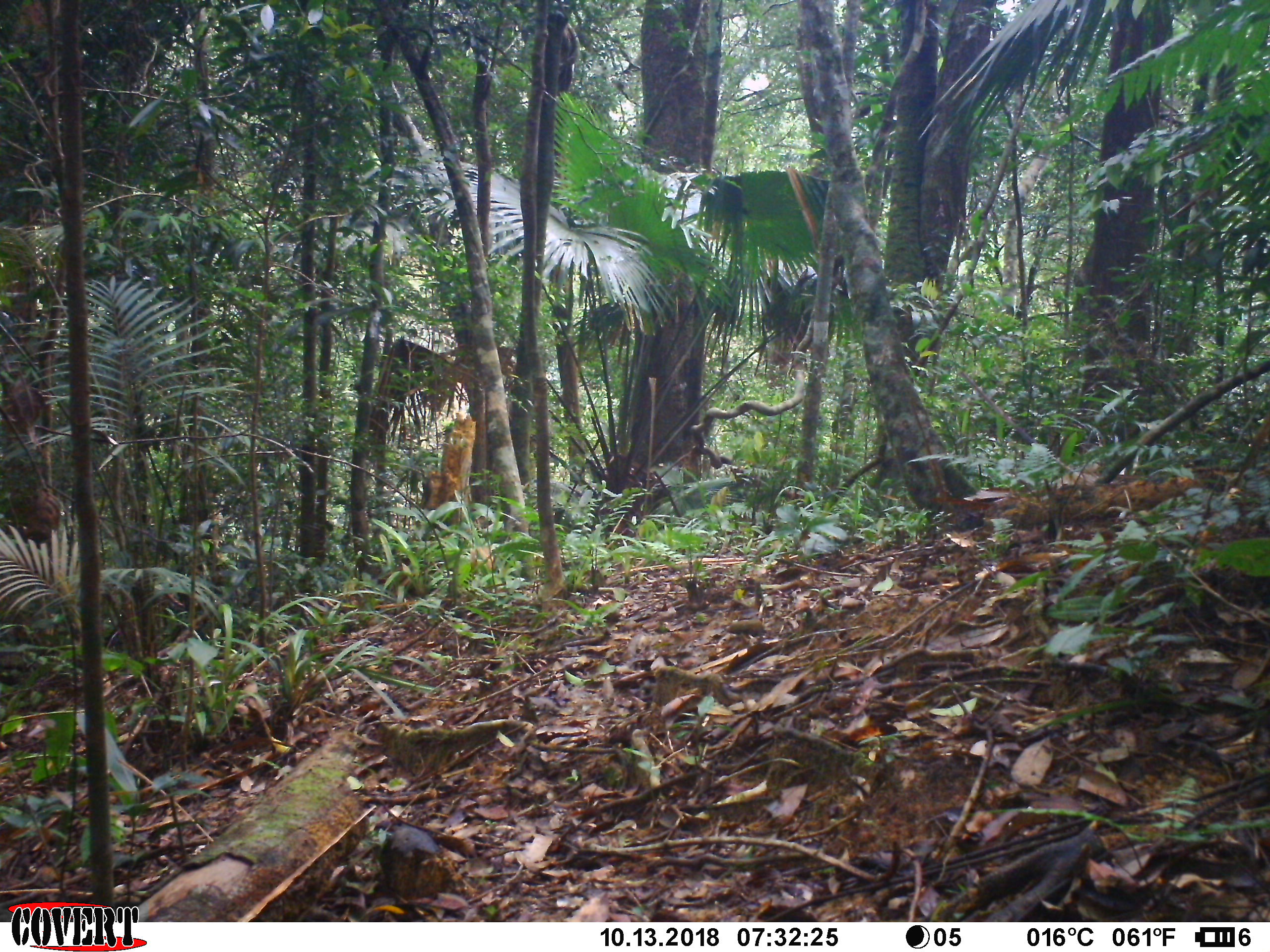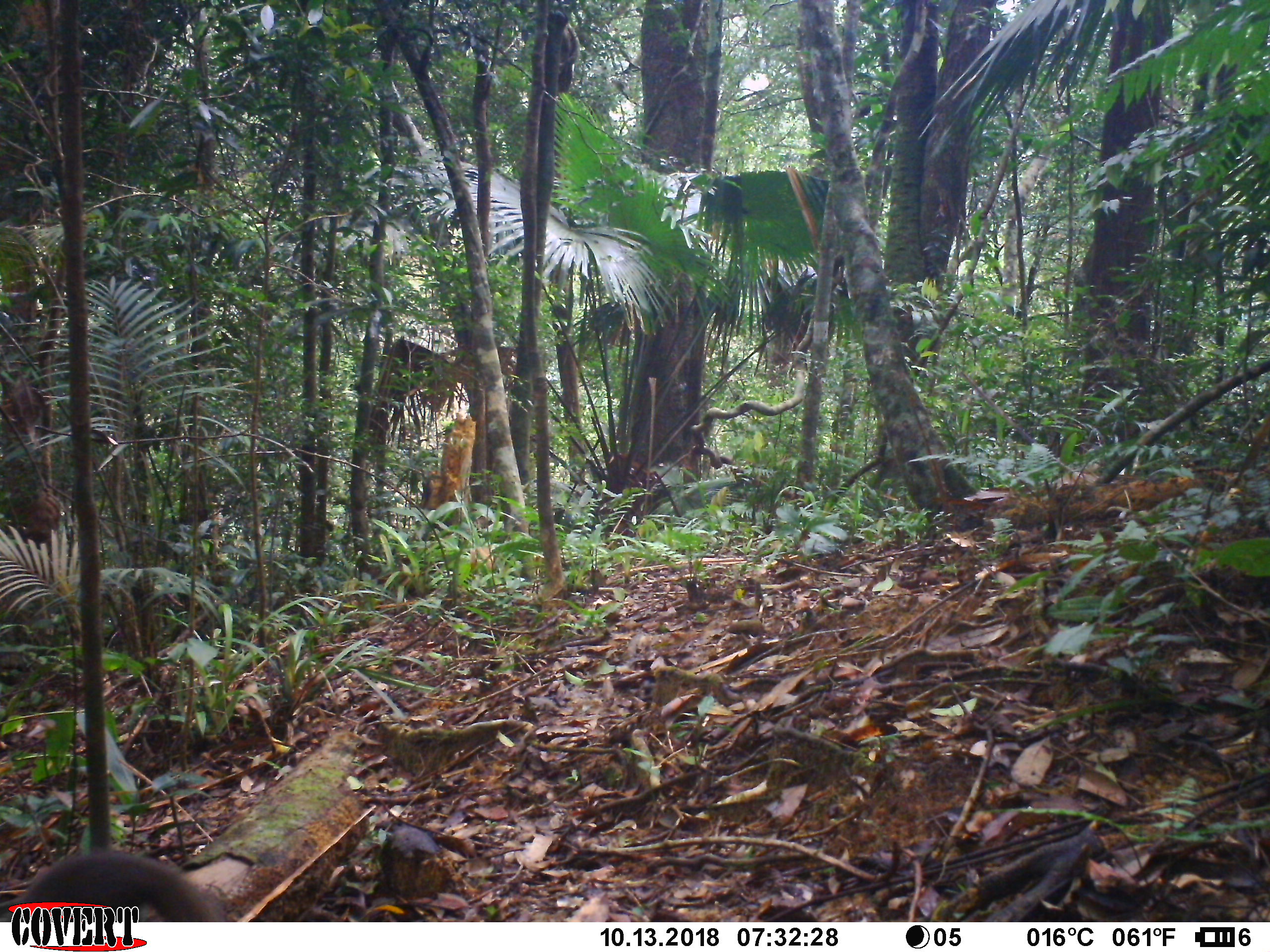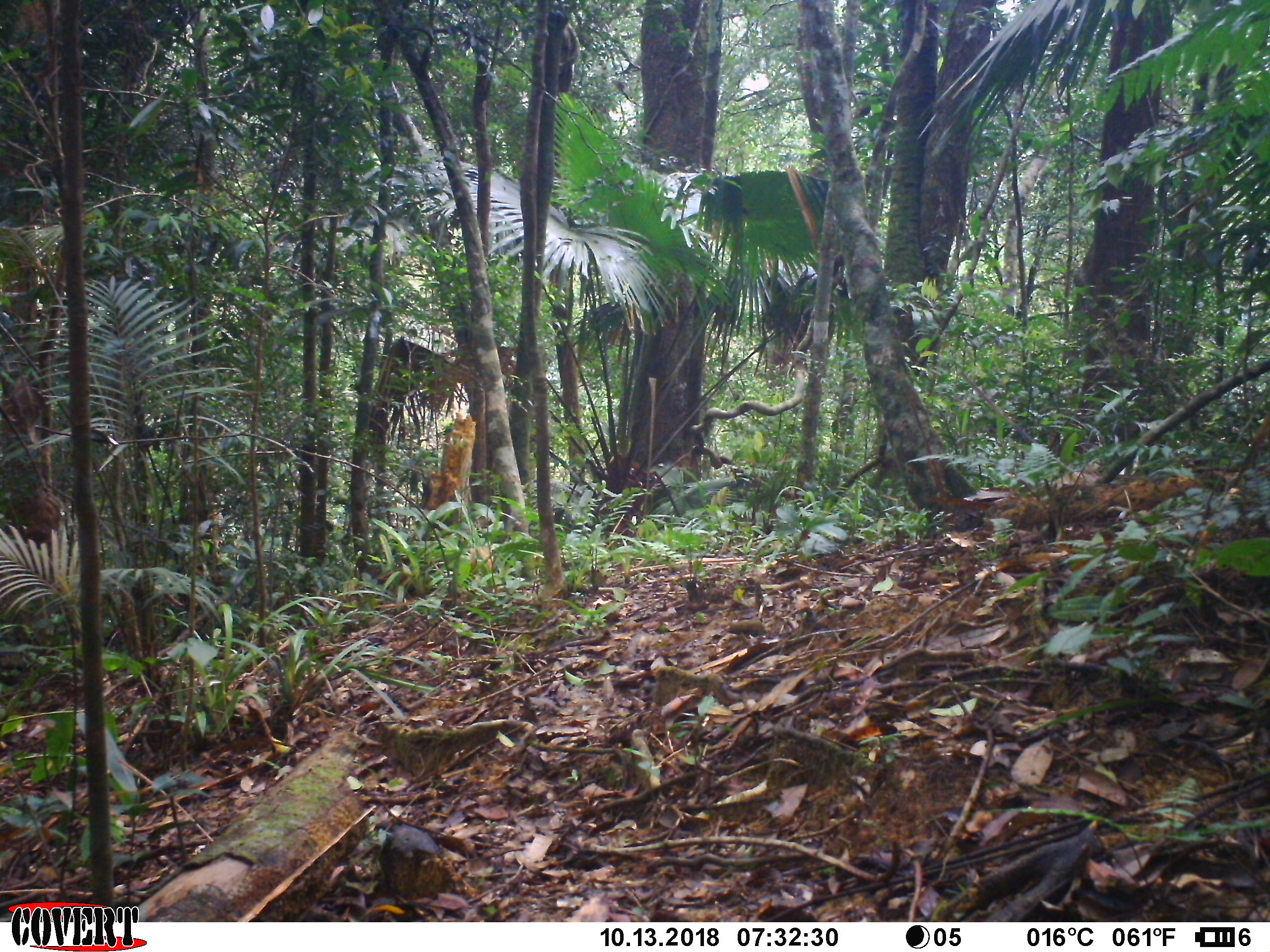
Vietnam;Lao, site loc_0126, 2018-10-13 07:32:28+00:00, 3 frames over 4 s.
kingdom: Animalia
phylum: Chordata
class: Mammalia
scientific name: Mammalia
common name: mammal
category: unidentified small mammal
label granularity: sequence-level